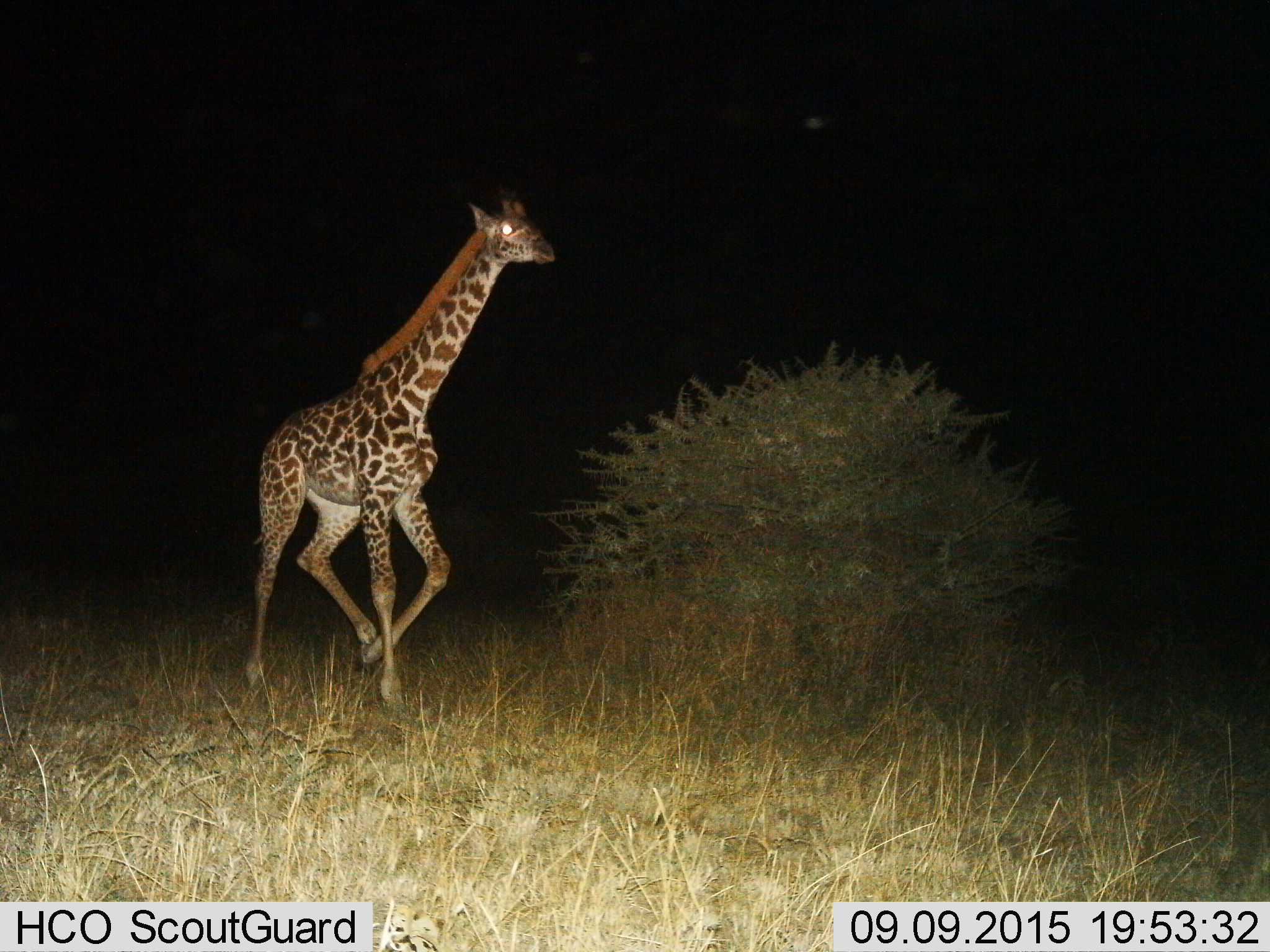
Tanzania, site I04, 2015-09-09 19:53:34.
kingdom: Animalia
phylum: Chordata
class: Mammalia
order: Artiodactyla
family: Giraffidae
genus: Giraffa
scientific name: Giraffa camelopardalis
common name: giraffe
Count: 1.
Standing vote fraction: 20%.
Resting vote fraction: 0%.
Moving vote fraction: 90%.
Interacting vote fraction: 0%.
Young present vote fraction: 0%.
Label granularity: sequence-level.